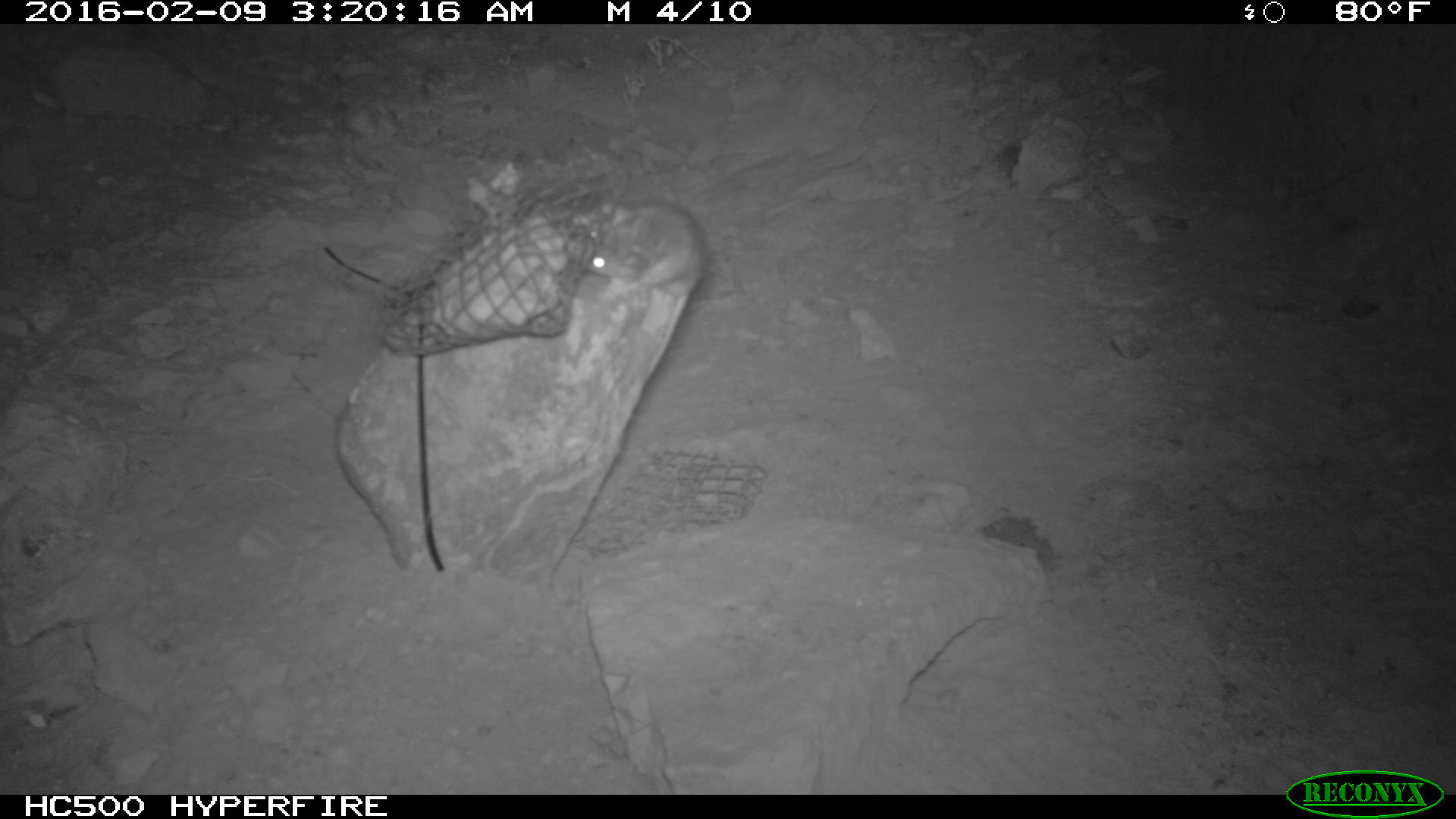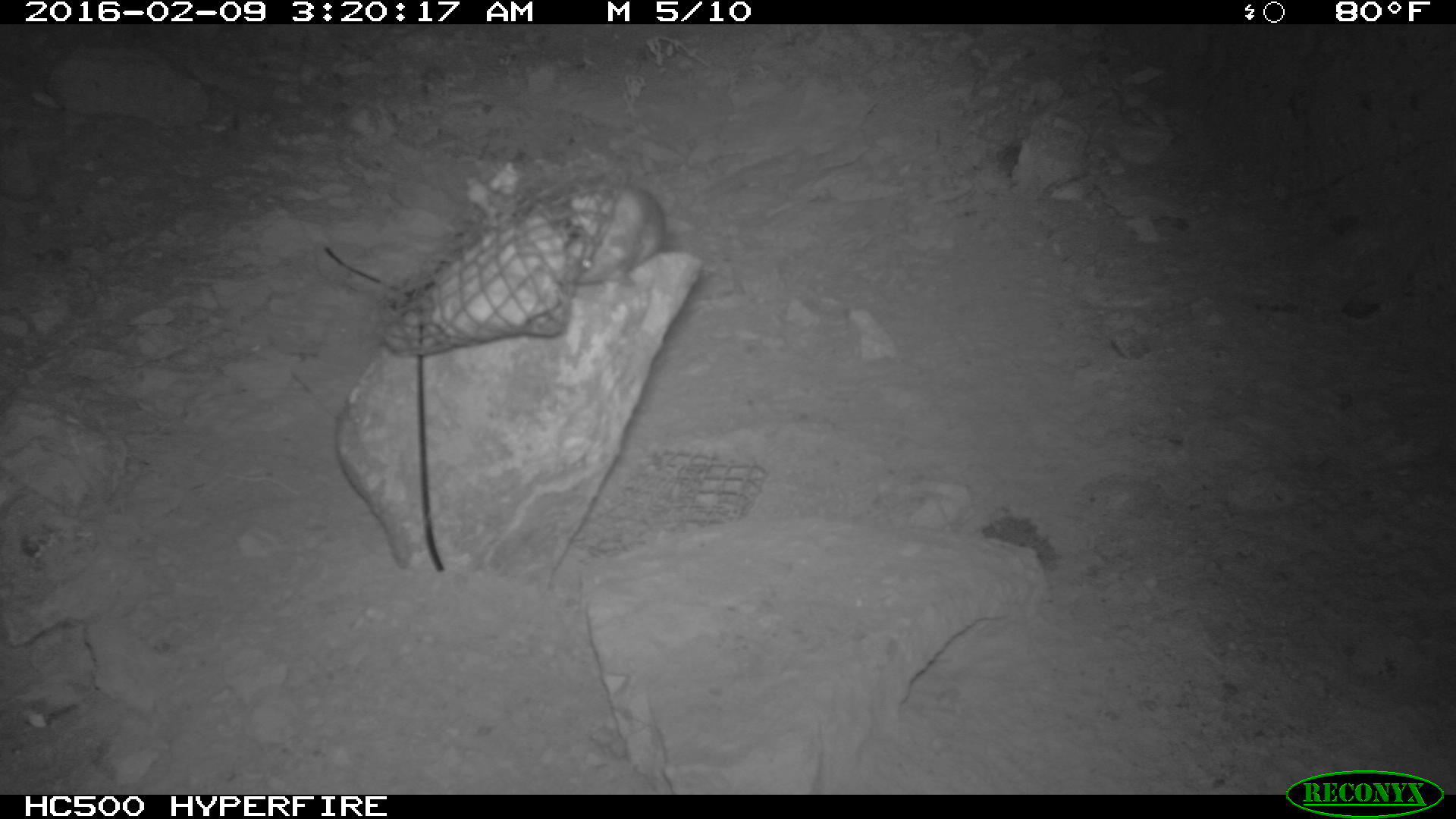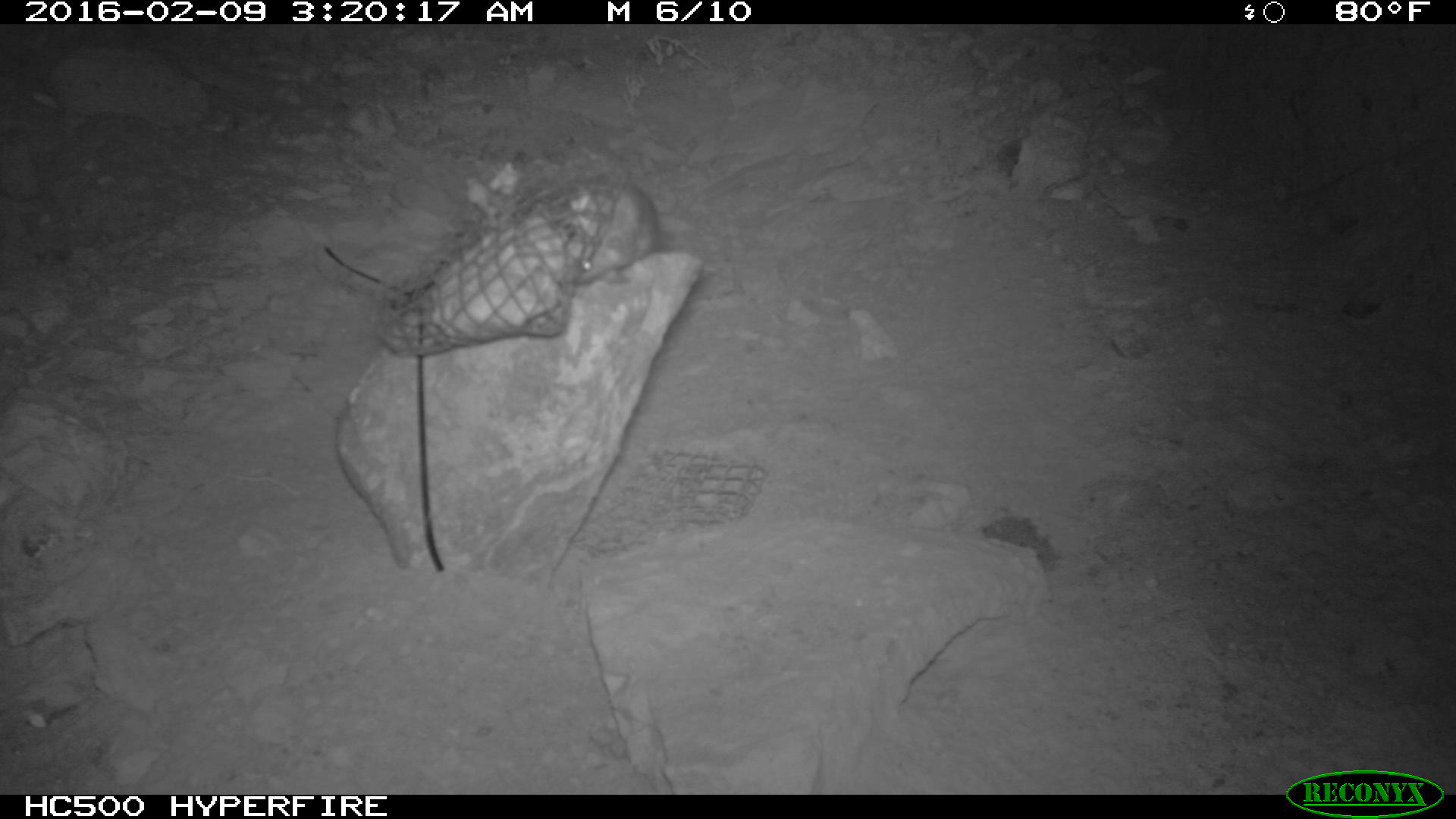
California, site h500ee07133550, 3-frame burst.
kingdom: Animalia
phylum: Chordata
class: Mammalia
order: Rodentia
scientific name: Rodentia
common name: rodent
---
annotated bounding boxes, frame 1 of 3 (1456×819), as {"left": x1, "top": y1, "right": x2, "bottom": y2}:
rodent: {"left": 585, "top": 199, "right": 705, "bottom": 378}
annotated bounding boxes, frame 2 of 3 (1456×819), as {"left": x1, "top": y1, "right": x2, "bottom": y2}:
rodent: {"left": 560, "top": 184, "right": 664, "bottom": 287}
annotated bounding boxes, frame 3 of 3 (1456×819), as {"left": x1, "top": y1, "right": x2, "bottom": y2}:
rodent: {"left": 552, "top": 179, "right": 661, "bottom": 283}